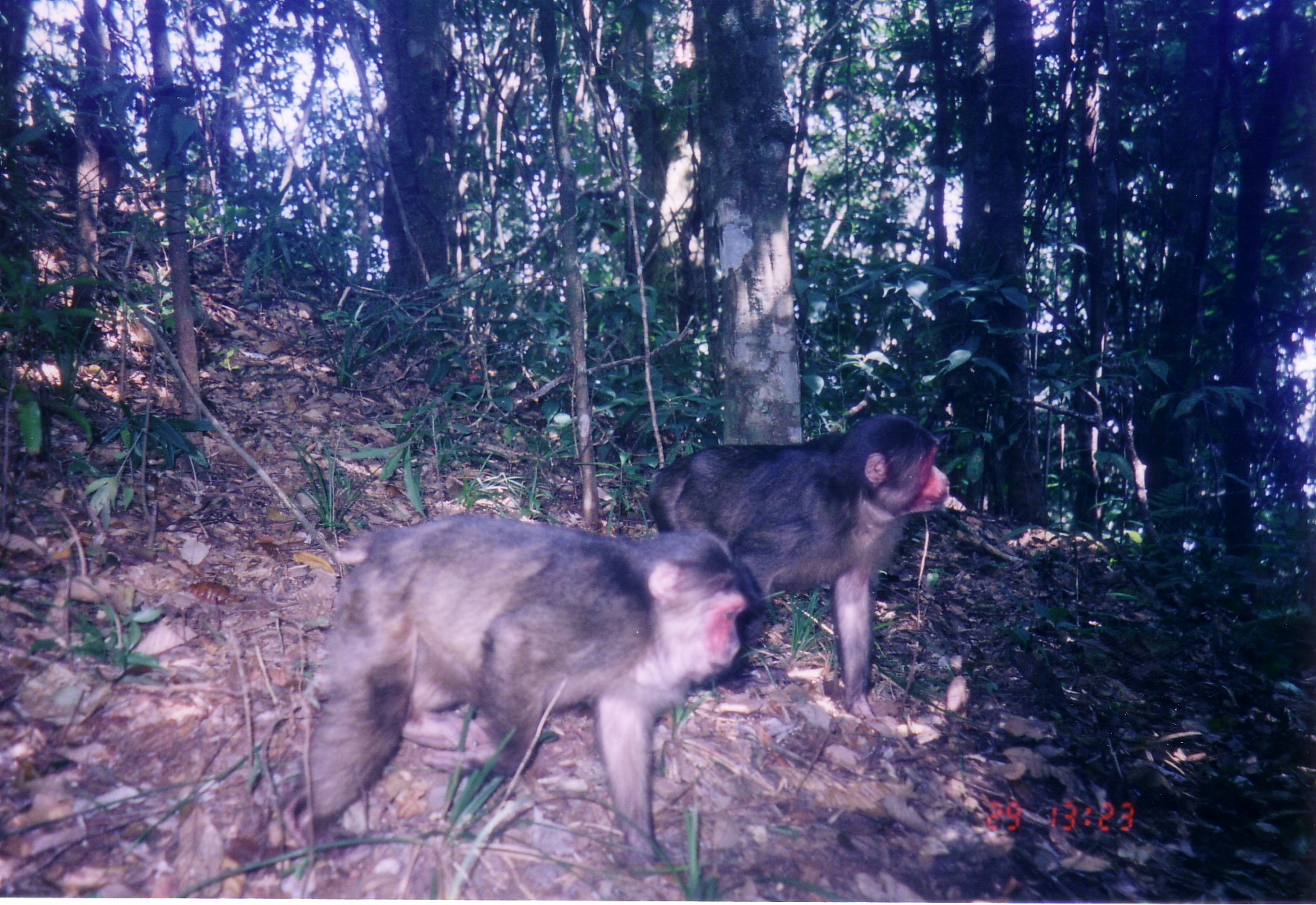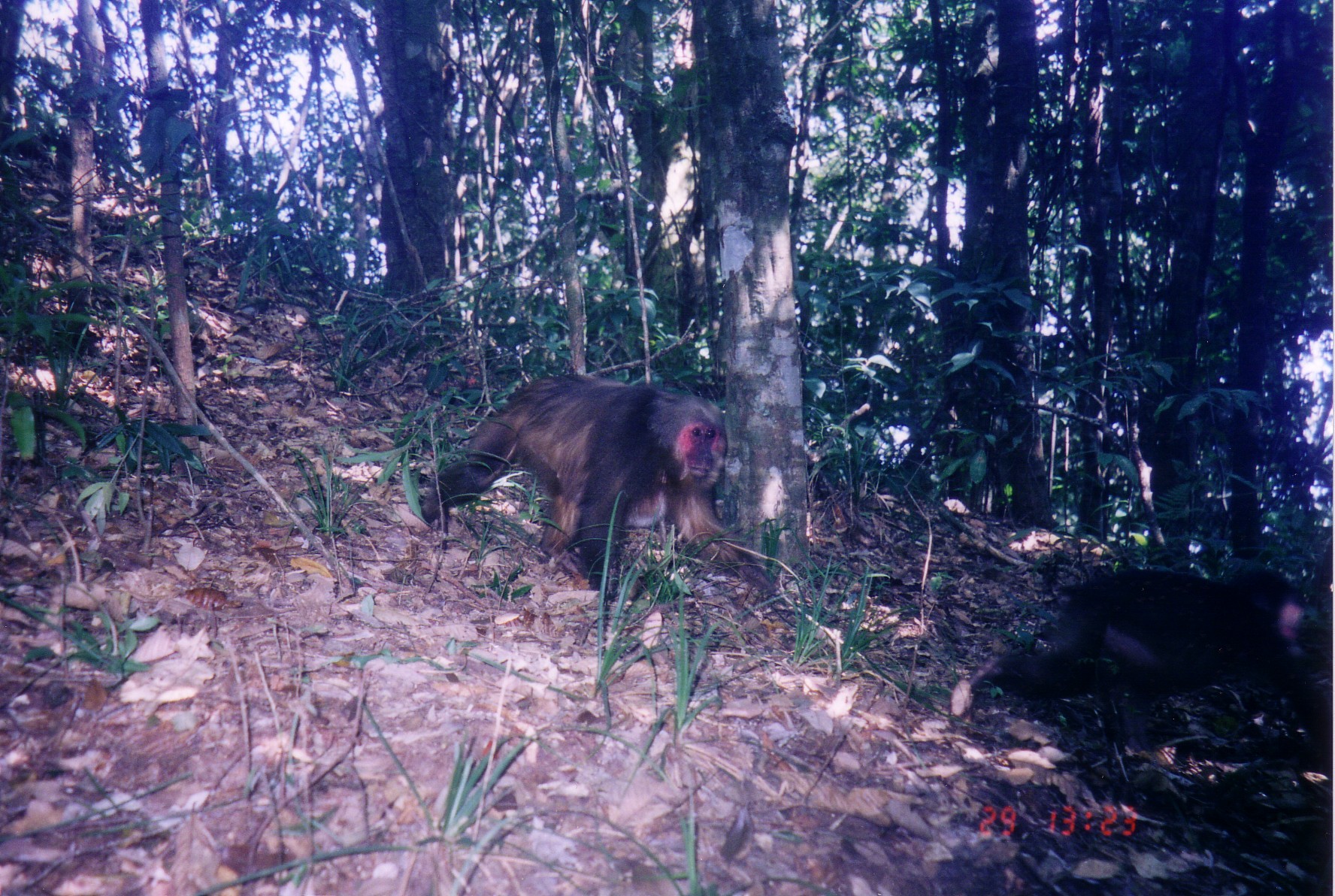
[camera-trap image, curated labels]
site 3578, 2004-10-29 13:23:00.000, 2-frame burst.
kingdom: Animalia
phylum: Chordata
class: Mammalia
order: Primates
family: Cercopithecidae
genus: Macaca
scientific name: Macaca arctoides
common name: stump-tailed macaque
Macaca arctoides (stump-tailed macaque), count 2.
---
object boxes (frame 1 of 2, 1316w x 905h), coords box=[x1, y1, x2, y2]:
macaca arctoides: box=[278, 513, 752, 872]; box=[643, 413, 948, 723]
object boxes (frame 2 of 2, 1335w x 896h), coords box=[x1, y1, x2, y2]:
macaca arctoides: box=[420, 373, 779, 596]; box=[952, 563, 1332, 767]